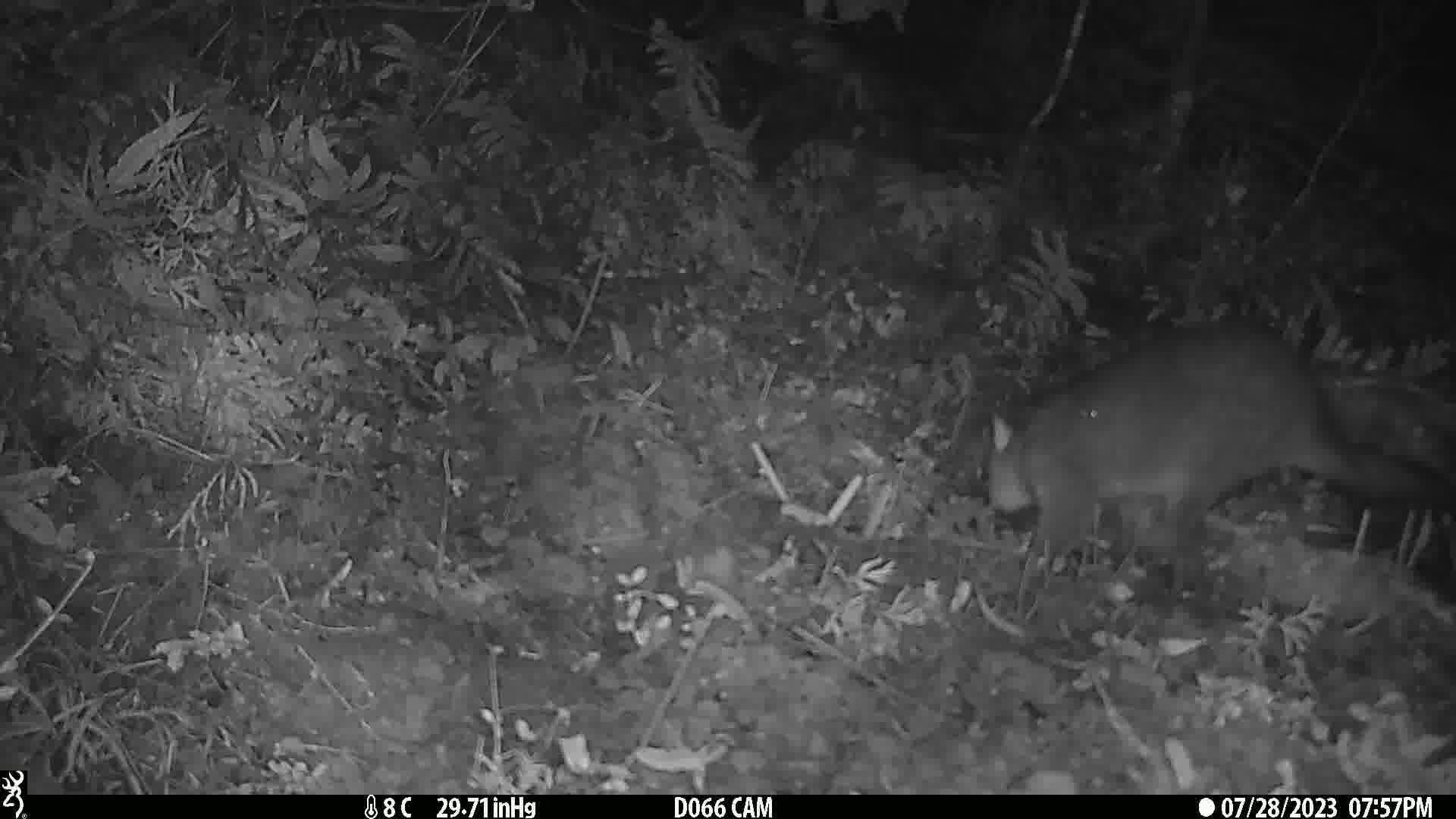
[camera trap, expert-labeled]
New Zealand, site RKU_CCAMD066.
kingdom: Animalia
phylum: Chordata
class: Mammalia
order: Diprotodontia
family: Phalangeridae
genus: Trichosurus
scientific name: Trichosurus vulpecula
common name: common brushtail possum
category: possum